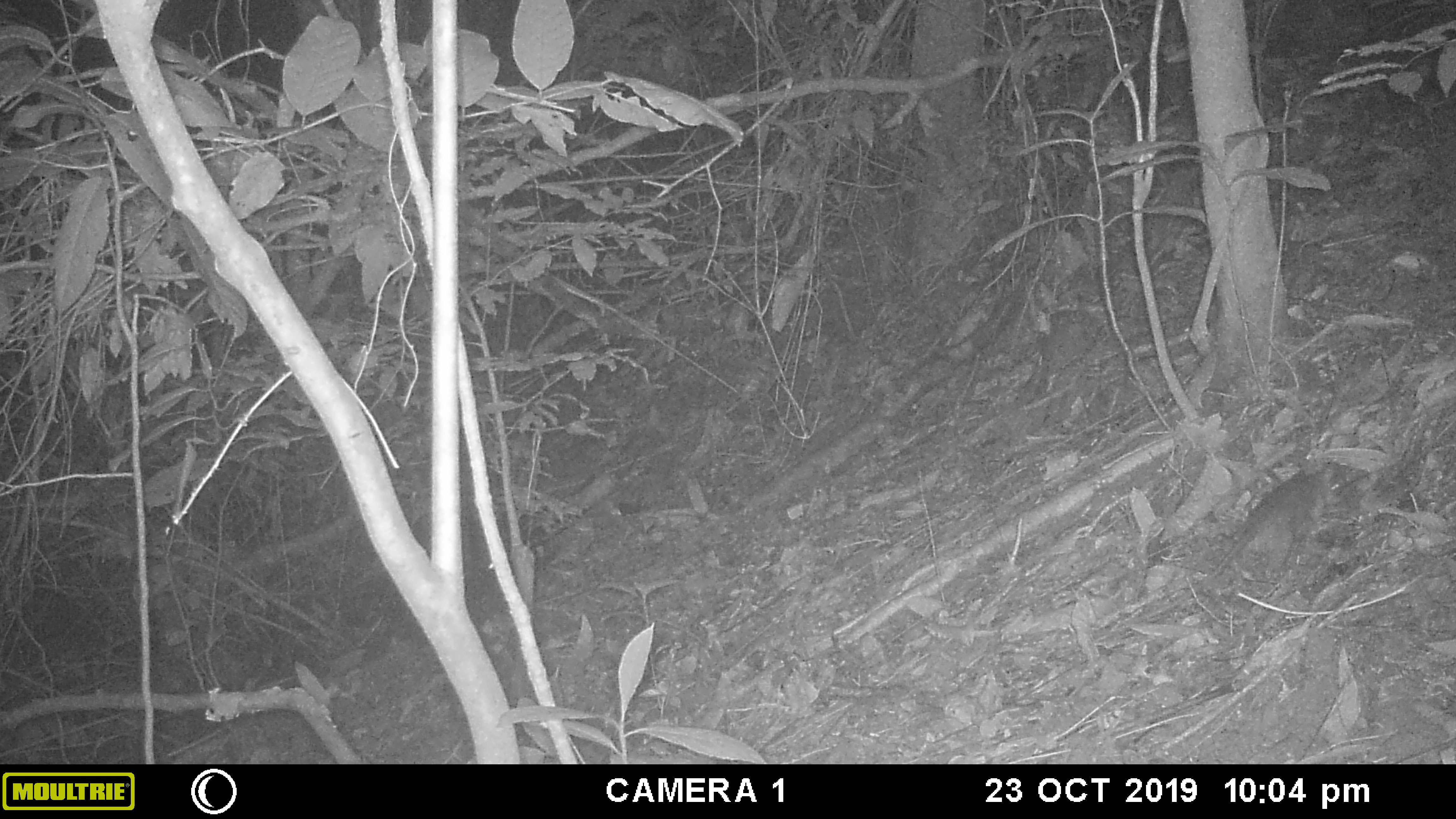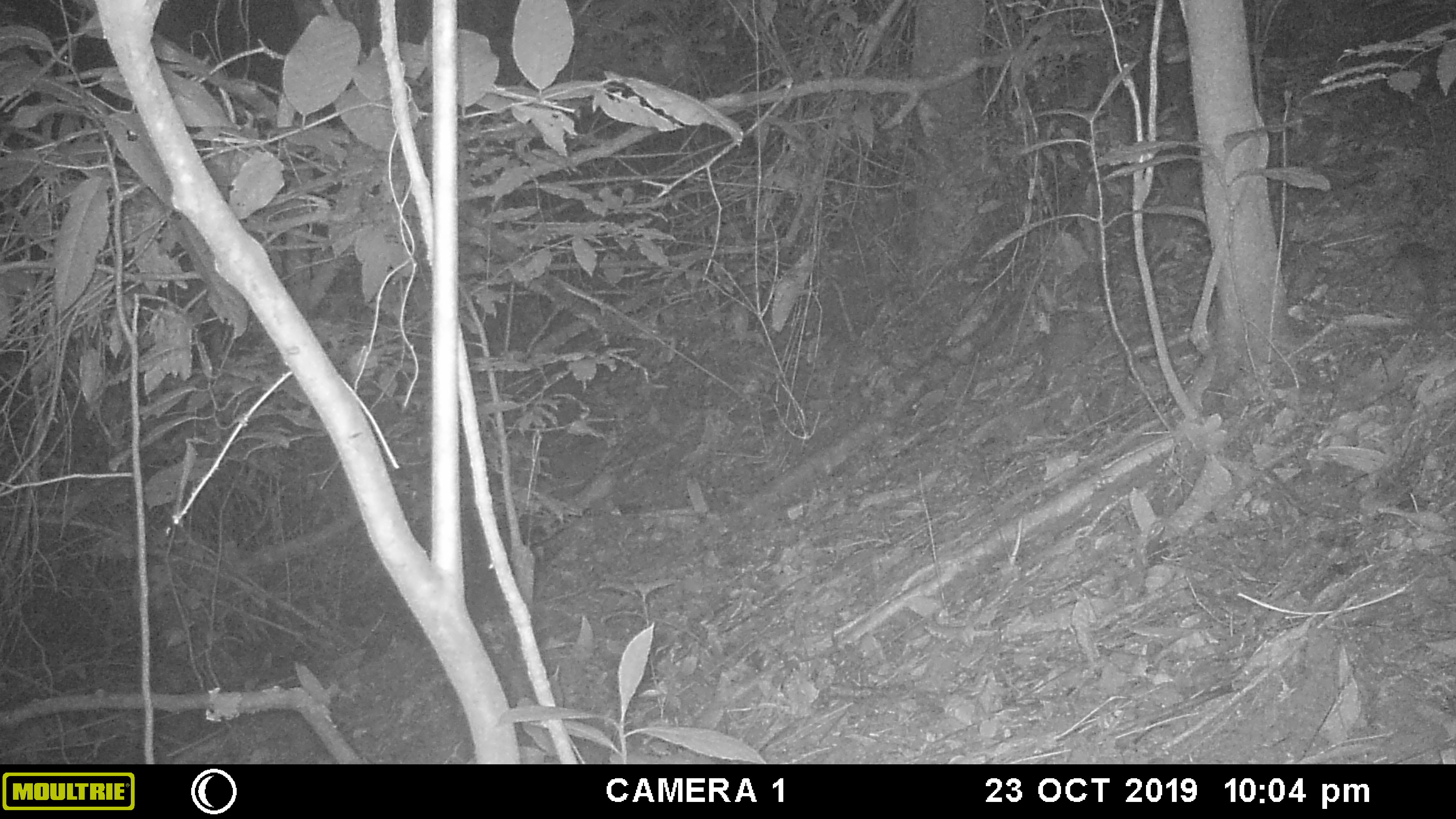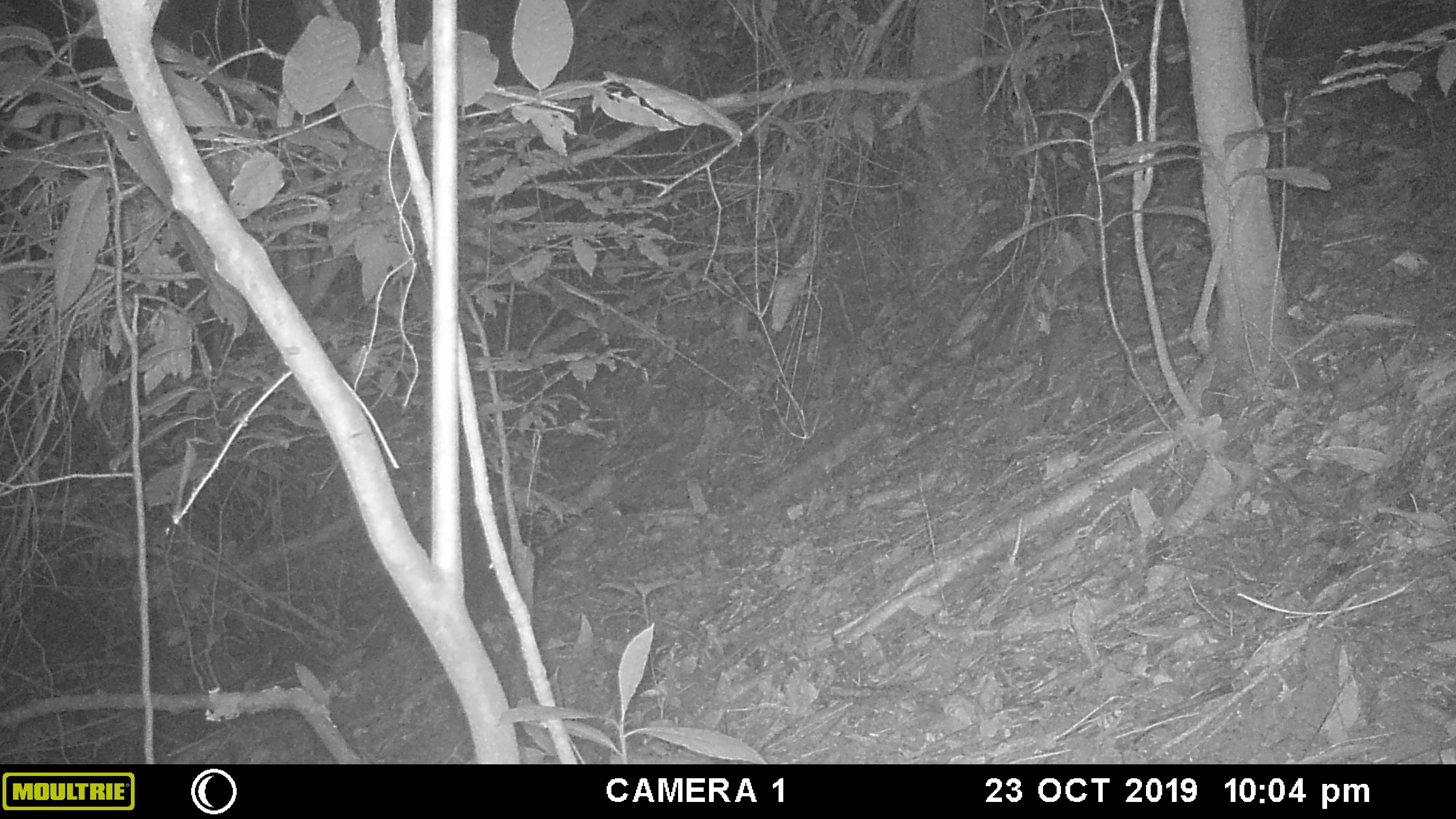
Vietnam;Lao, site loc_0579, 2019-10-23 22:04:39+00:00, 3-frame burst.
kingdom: Animalia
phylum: Chordata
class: Mammalia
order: Rodentia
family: Muridae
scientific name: Muridae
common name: old-world mice and rats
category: unidentified murid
Unidentified murid (old-world mice and rats) (Muridae). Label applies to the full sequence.